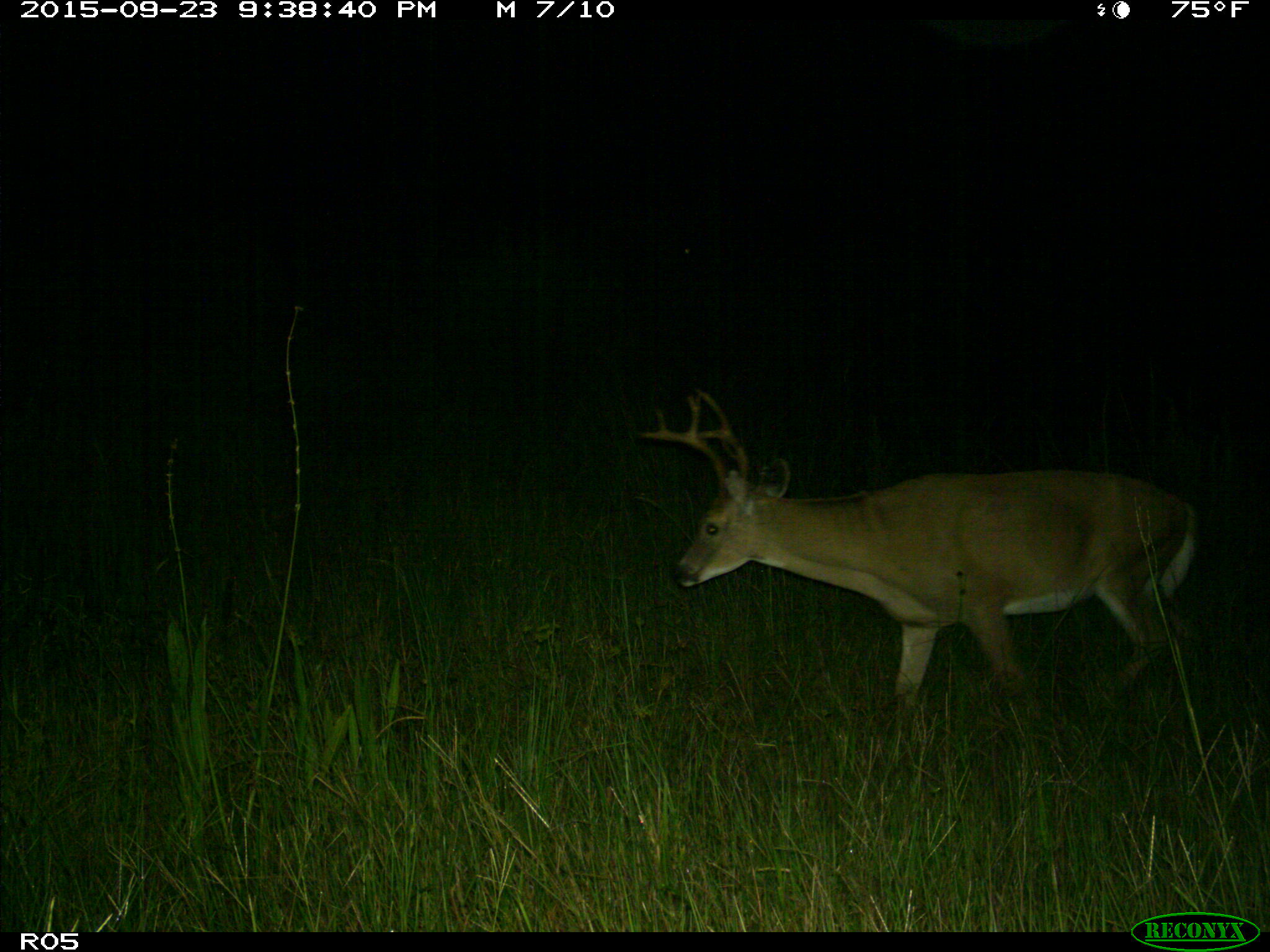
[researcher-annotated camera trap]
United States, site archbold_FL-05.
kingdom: Animalia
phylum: Chordata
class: Mammalia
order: Artiodactyla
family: Cervidae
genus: Odocoileus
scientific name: Odocoileus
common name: deer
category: unidentified deer